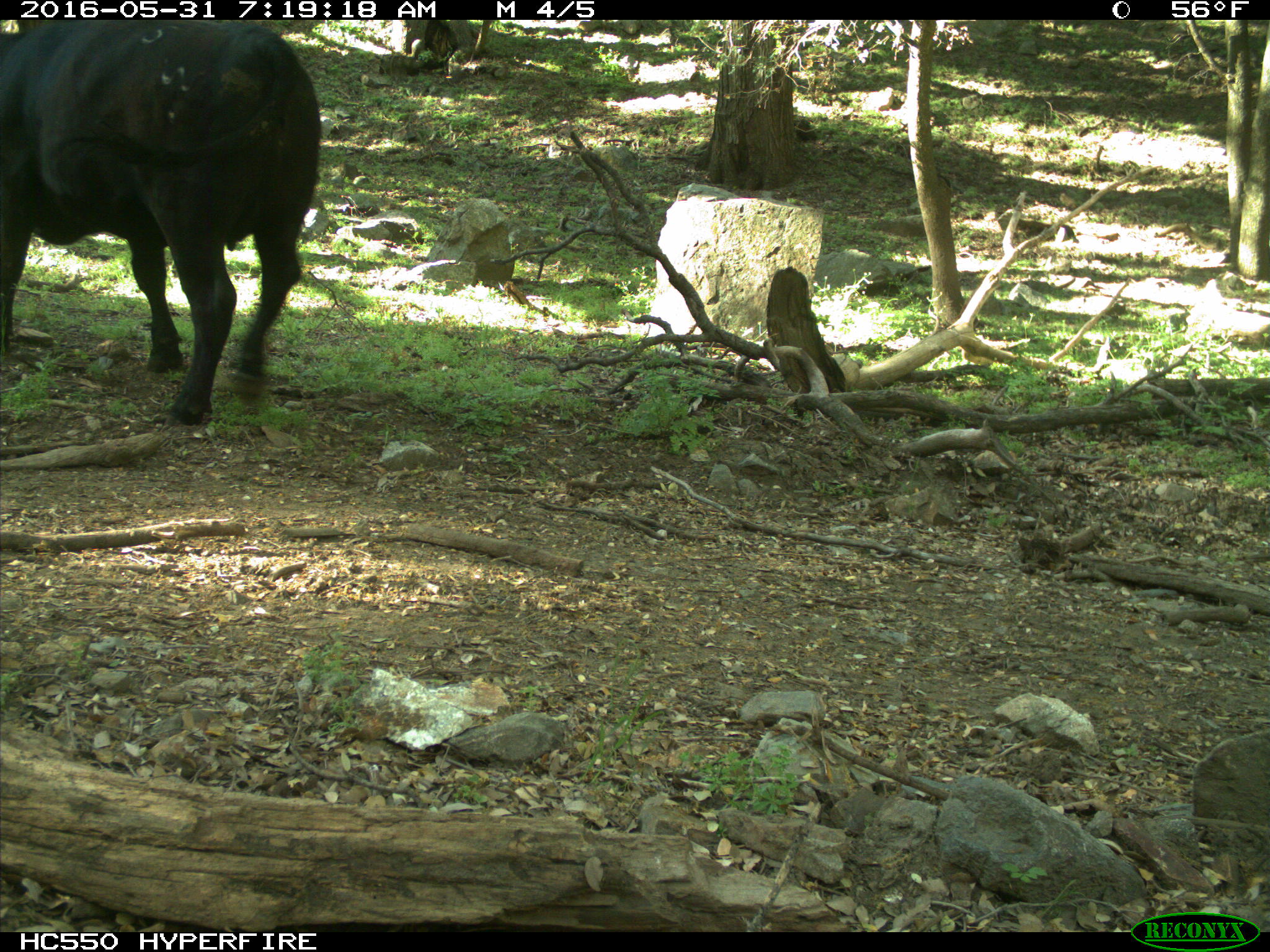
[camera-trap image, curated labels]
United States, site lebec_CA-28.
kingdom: Animalia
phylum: Chordata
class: Mammalia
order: Artiodactyla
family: Bovidae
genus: Bos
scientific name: Bos taurus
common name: domestic cow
Bos taurus (domestic cow).